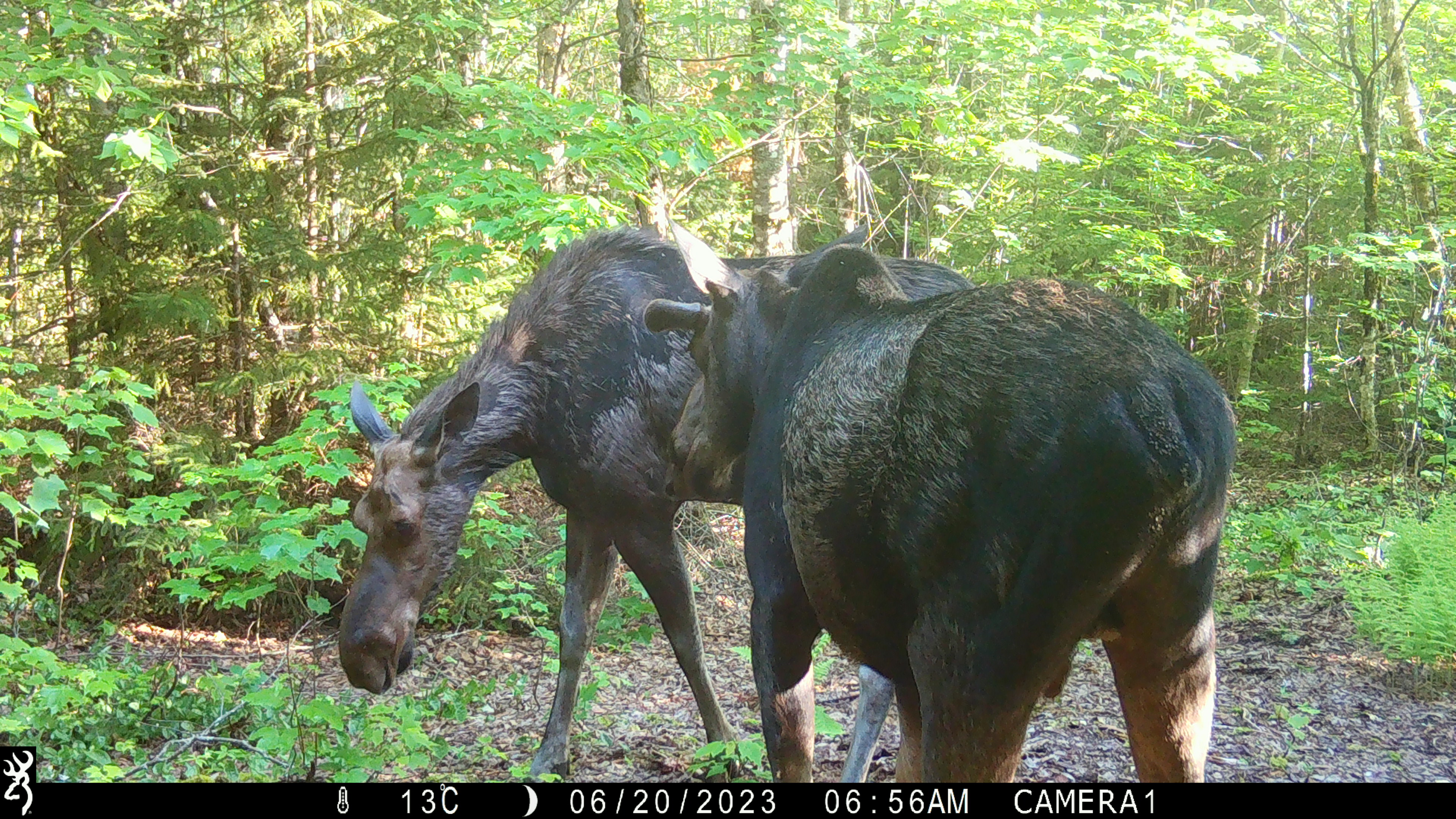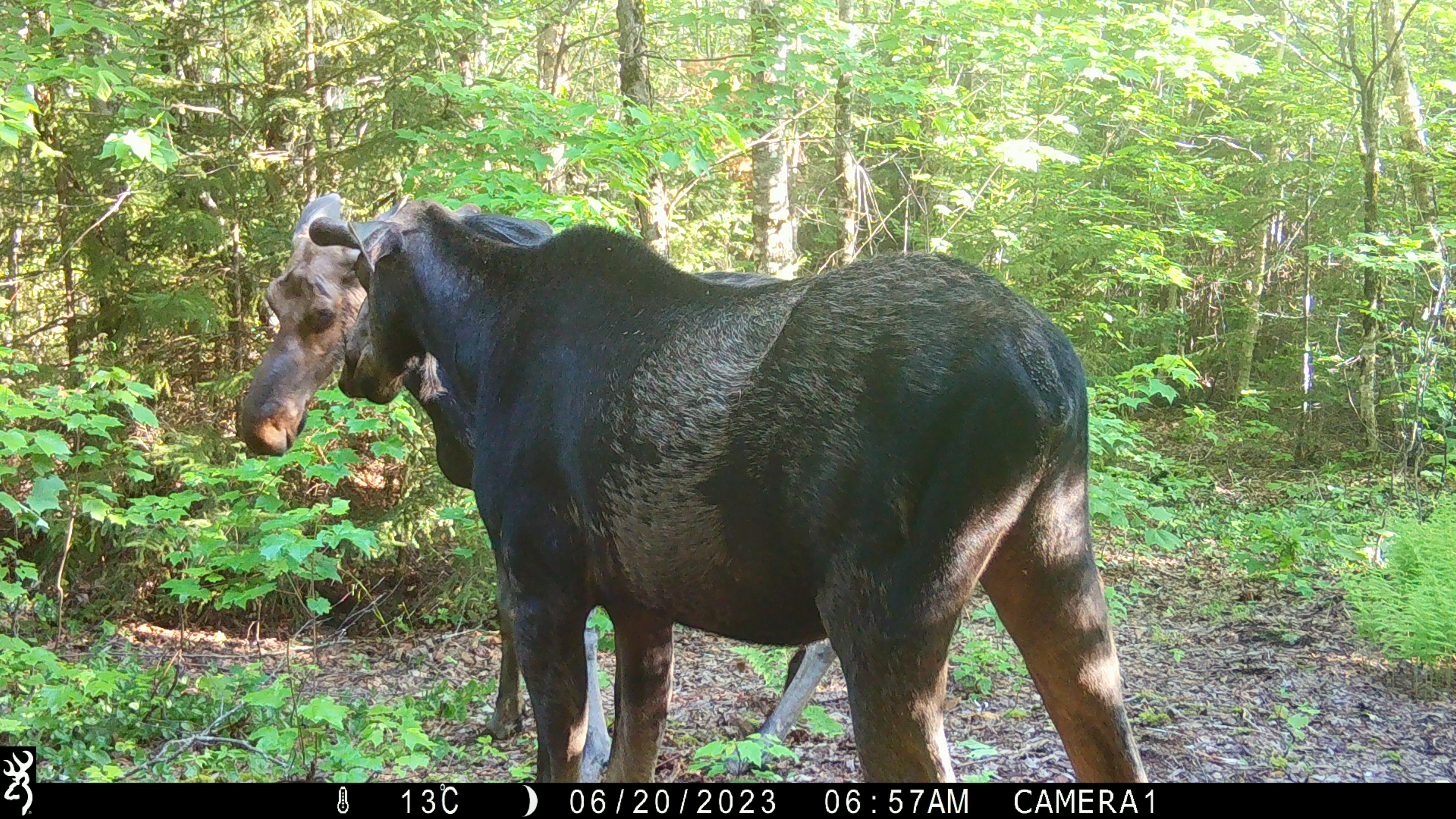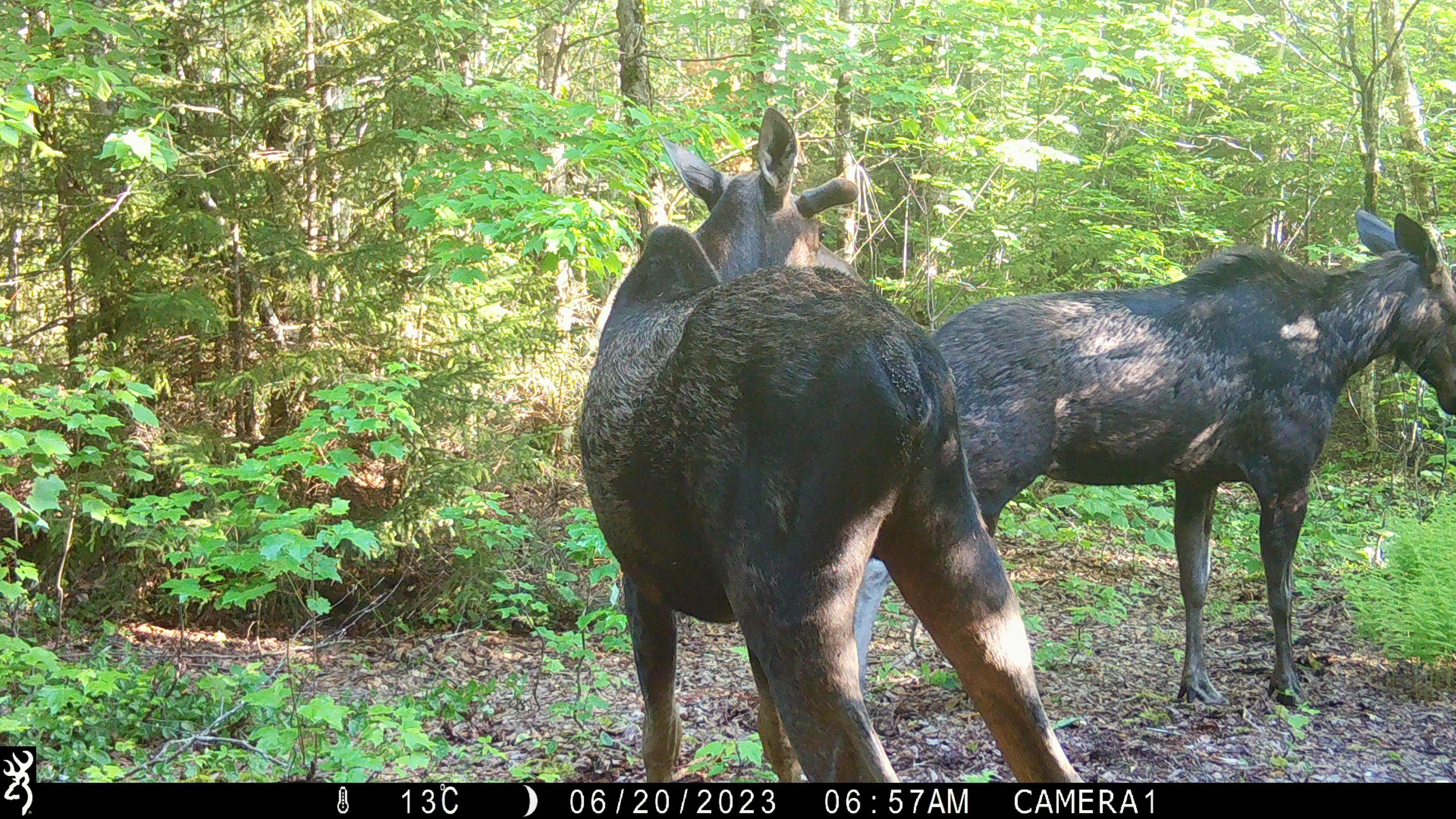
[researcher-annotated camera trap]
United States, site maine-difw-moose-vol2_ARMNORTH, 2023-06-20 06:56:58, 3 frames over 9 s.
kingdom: Animalia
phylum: Chordata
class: Mammalia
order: Artiodactyla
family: Cervidae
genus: Alces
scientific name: Alces alces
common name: moose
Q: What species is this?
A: Moose (Alces alces).